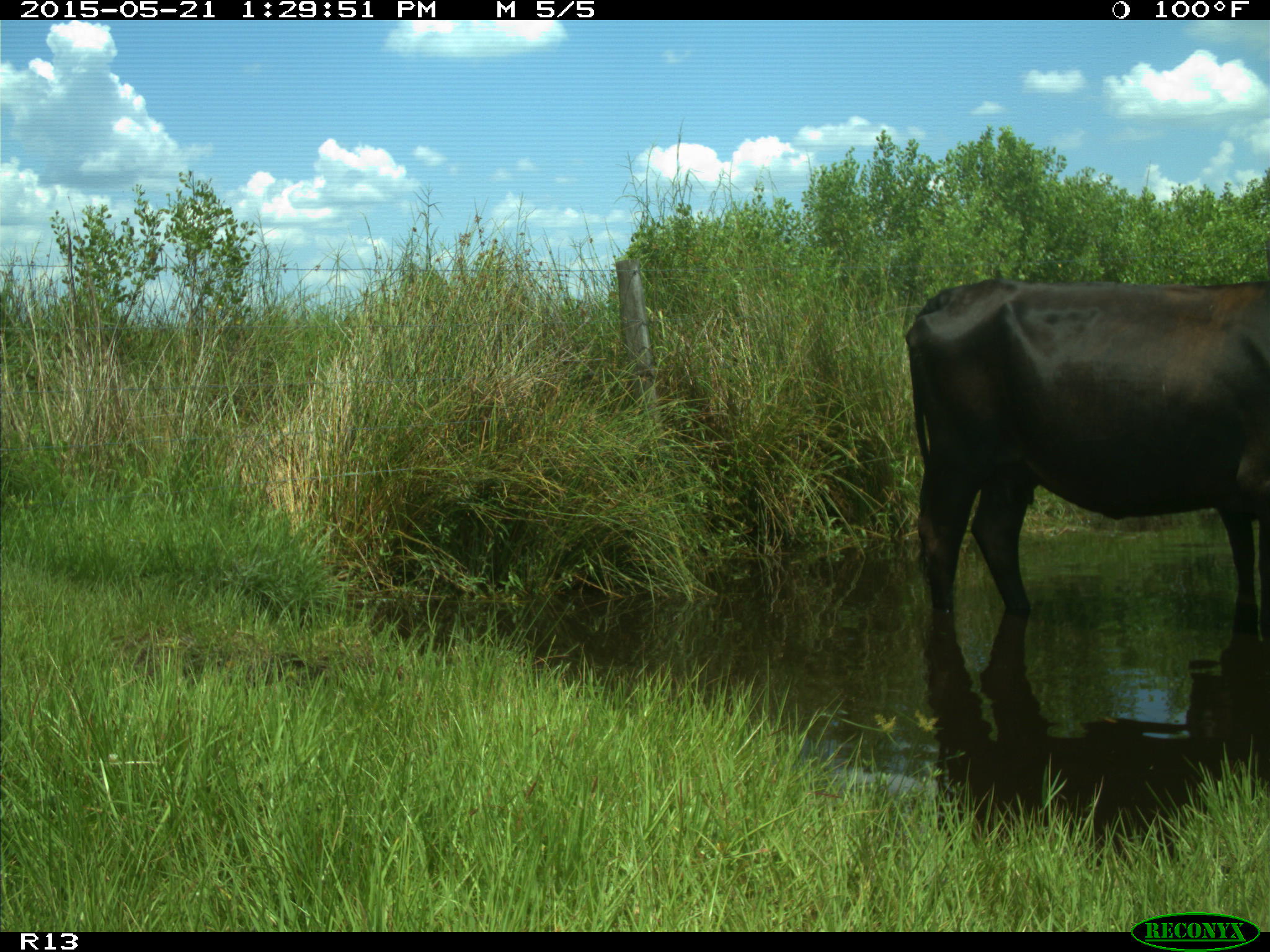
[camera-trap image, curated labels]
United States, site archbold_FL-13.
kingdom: Animalia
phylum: Chordata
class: Mammalia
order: Artiodactyla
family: Bovidae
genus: Bos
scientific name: Bos taurus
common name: domestic cow